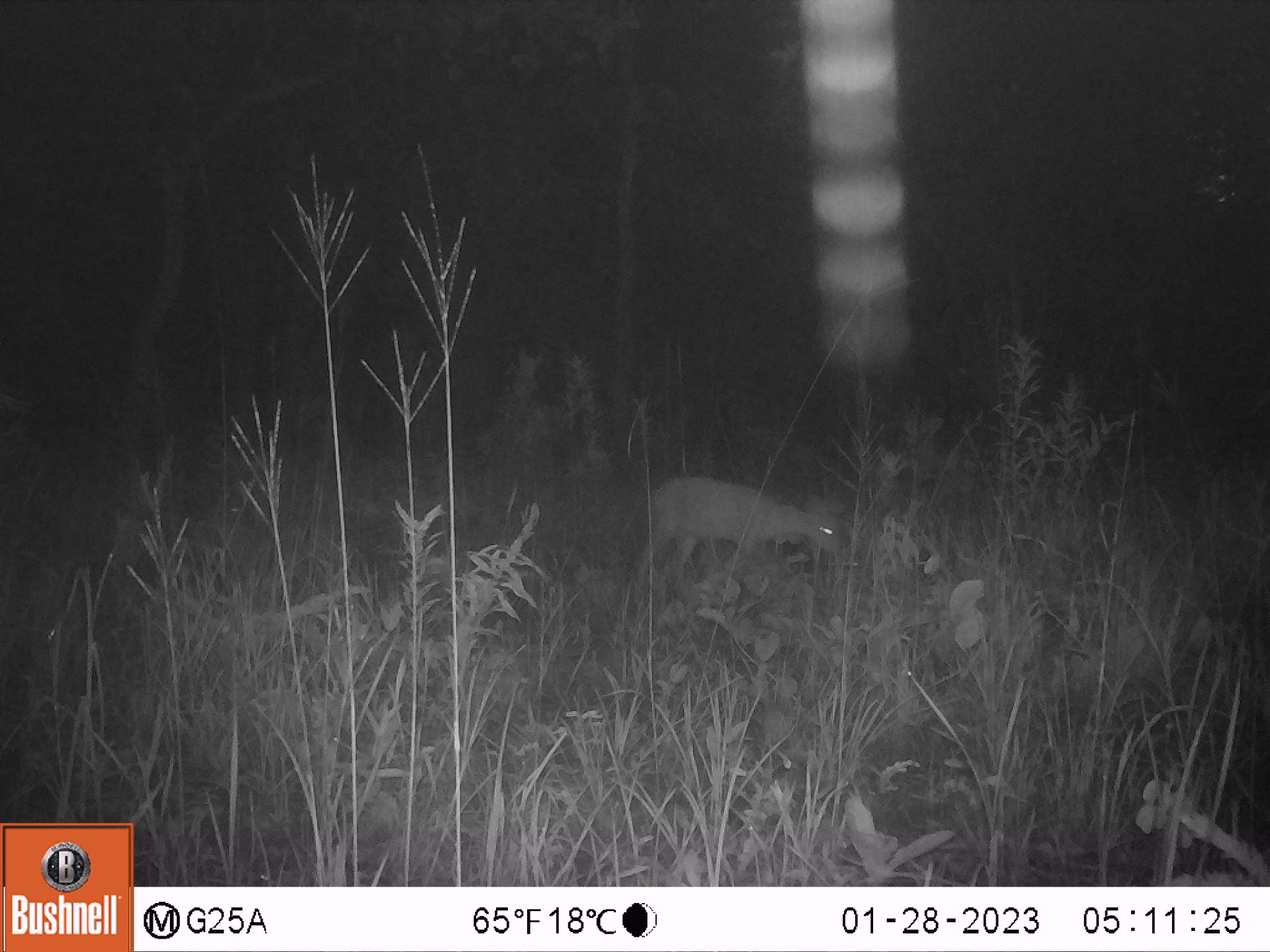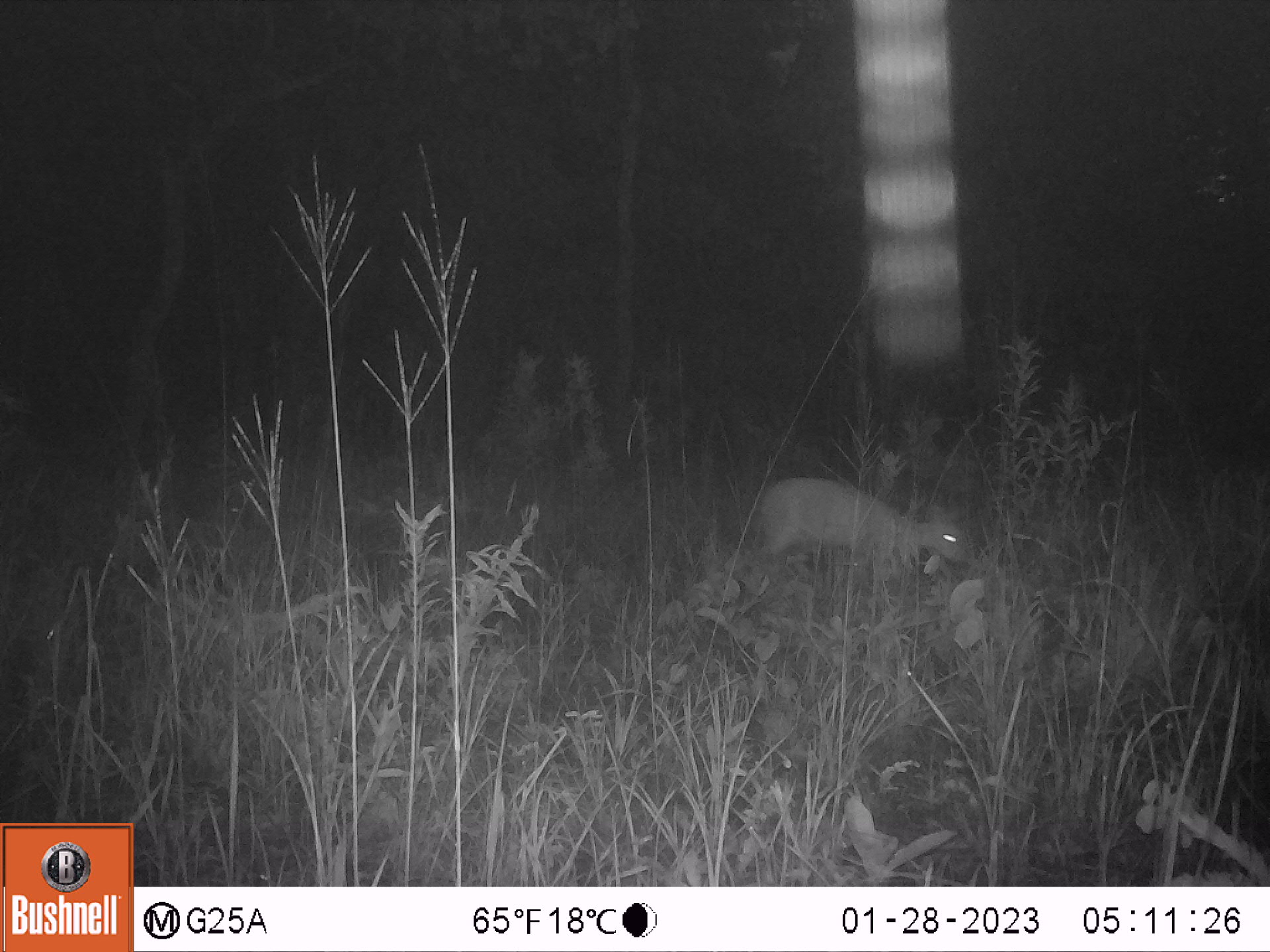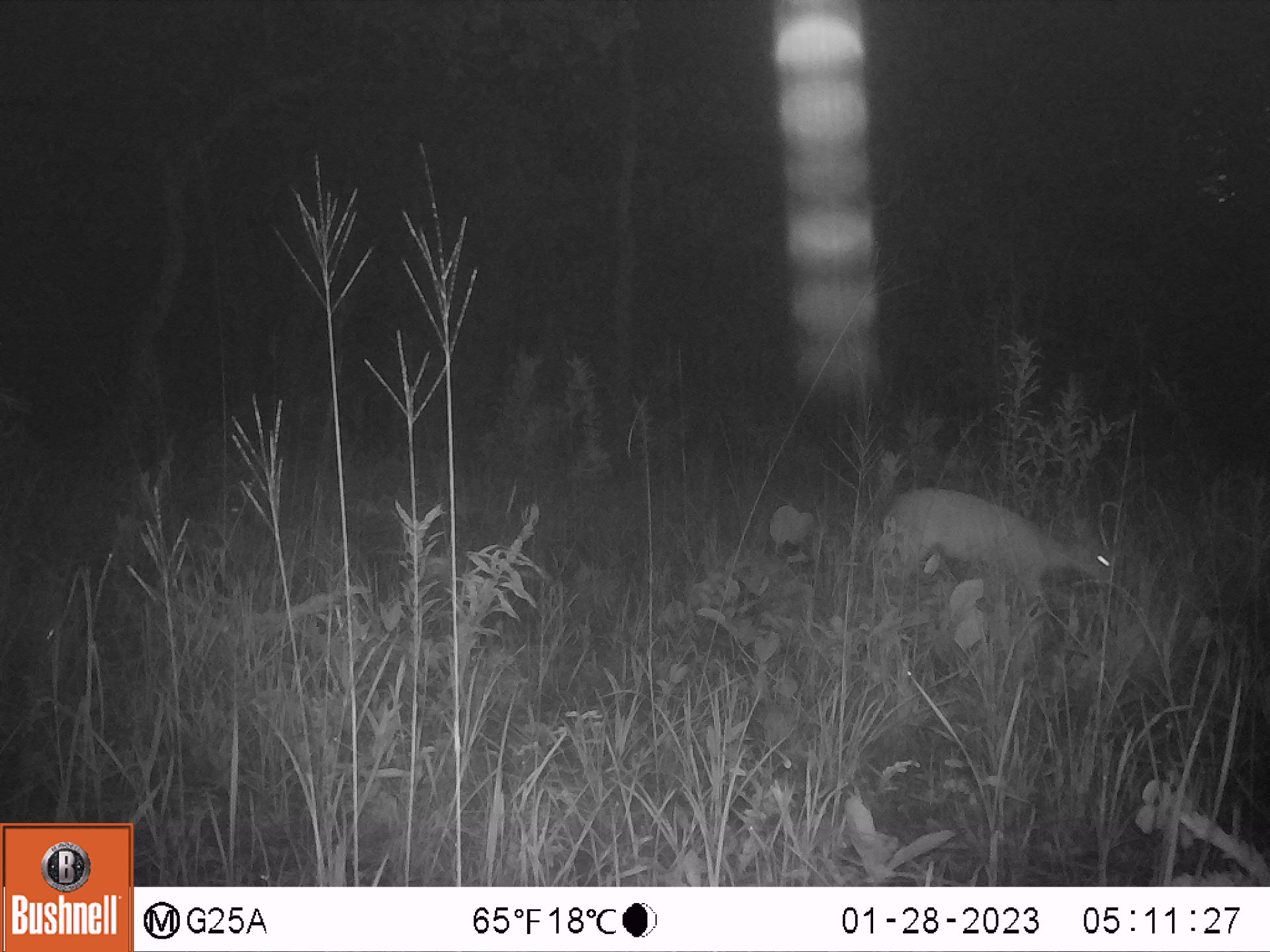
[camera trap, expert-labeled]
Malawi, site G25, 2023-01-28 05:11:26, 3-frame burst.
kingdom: Animalia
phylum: Chordata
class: Mammalia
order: Artiodactyla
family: Bovidae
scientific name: Antilopinae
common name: small antelope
Small antelope (Antilopinae), count 1.